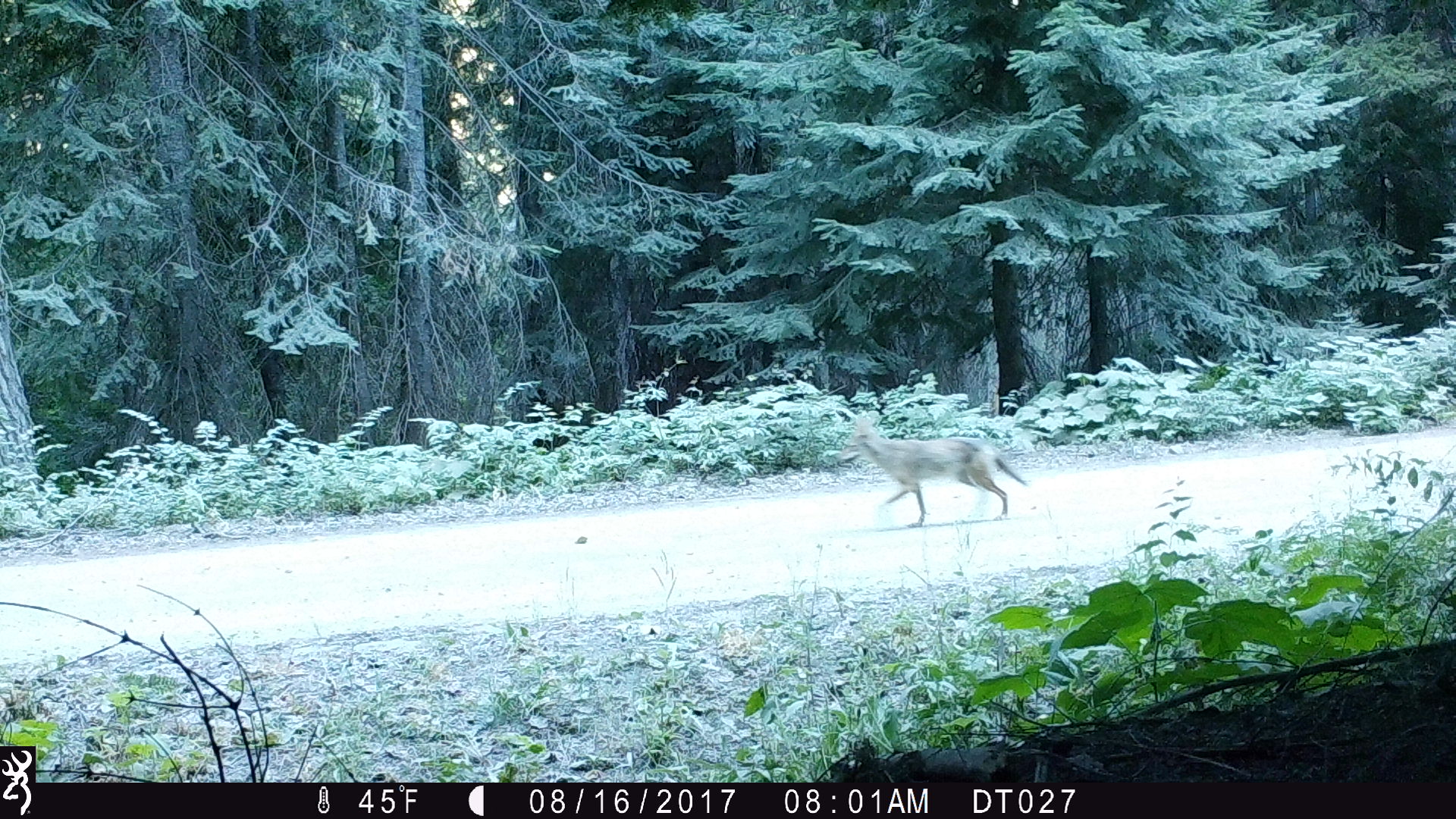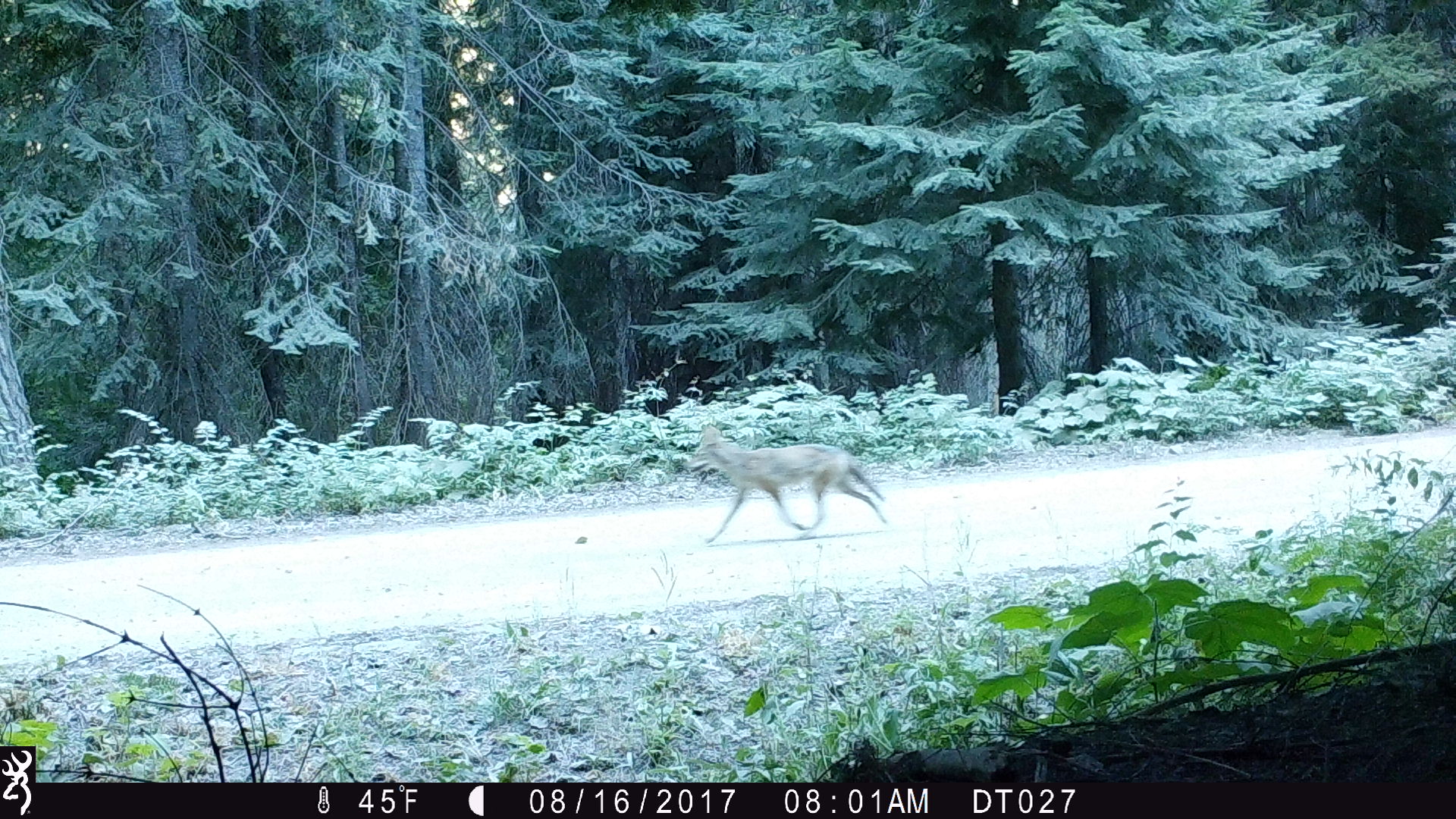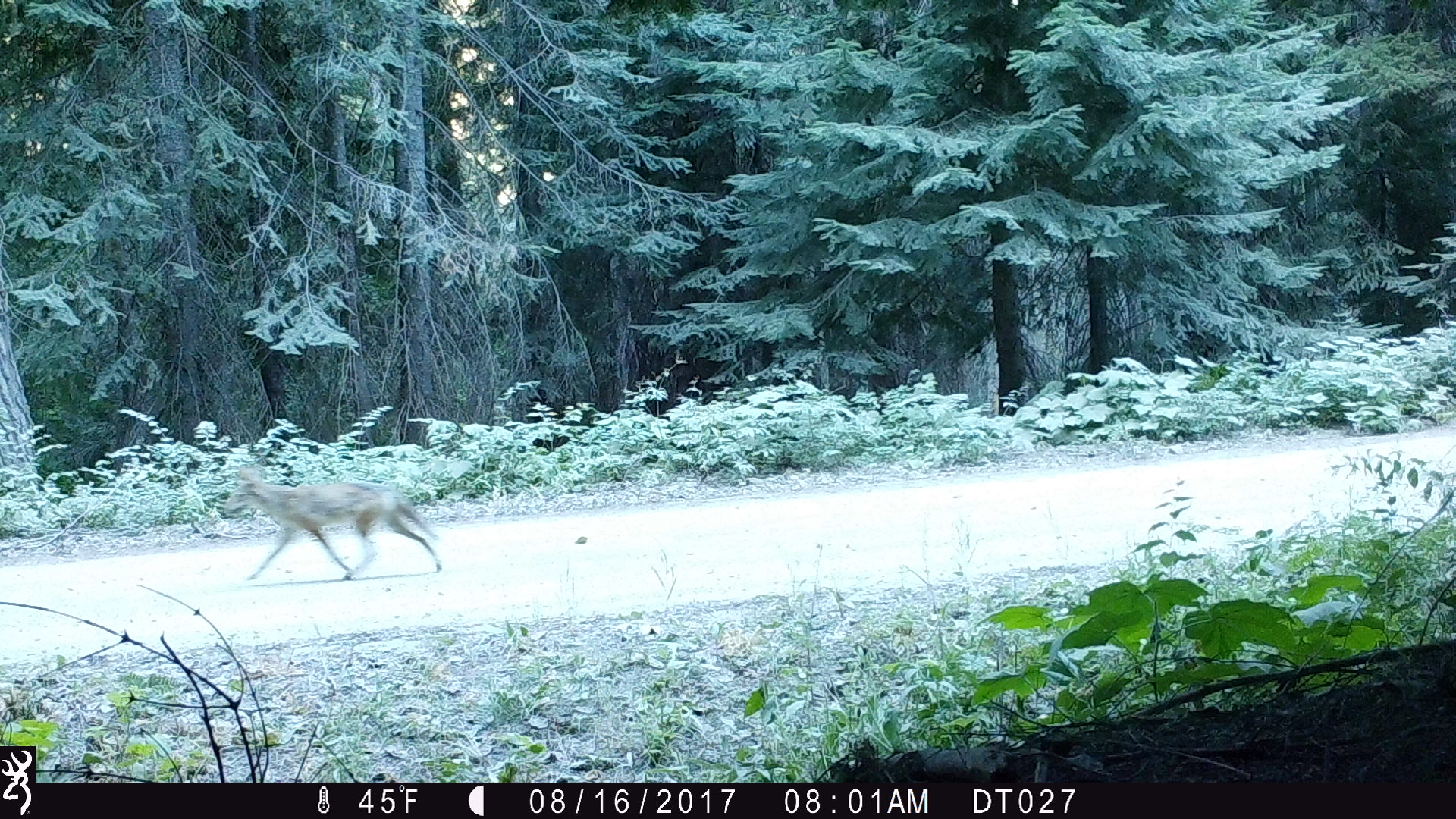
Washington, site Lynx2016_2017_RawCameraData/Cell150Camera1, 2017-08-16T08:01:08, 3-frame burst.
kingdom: Animalia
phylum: Chordata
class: Mammalia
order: Carnivora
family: Canidae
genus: Canis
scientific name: Canis latrans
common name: coyote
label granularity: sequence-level